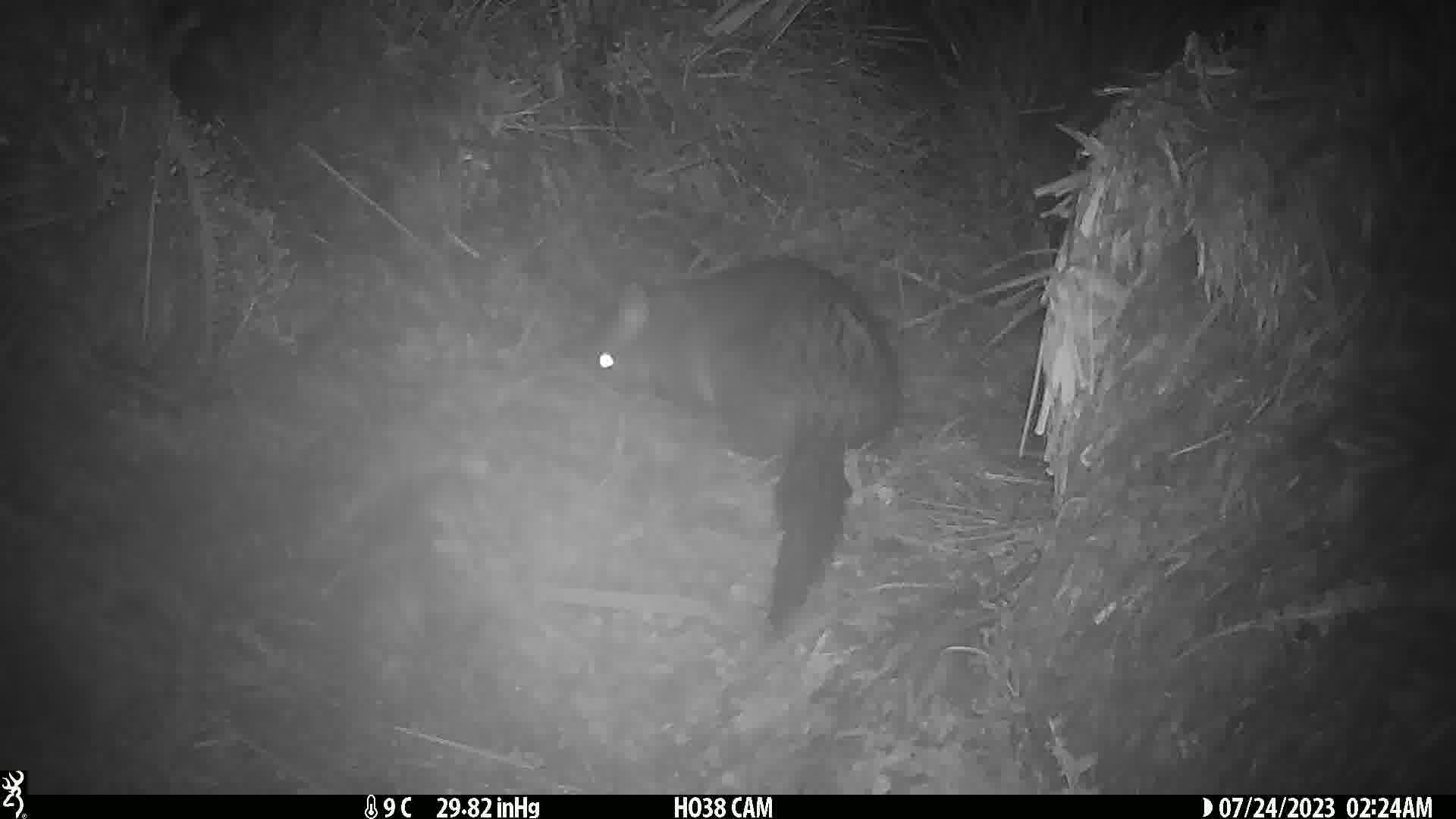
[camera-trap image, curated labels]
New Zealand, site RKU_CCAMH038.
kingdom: Animalia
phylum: Chordata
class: Mammalia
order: Diprotodontia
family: Phalangeridae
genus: Trichosurus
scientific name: Trichosurus vulpecula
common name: common brushtail possum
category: possum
Possum (common brushtail possum) (Trichosurus vulpecula).